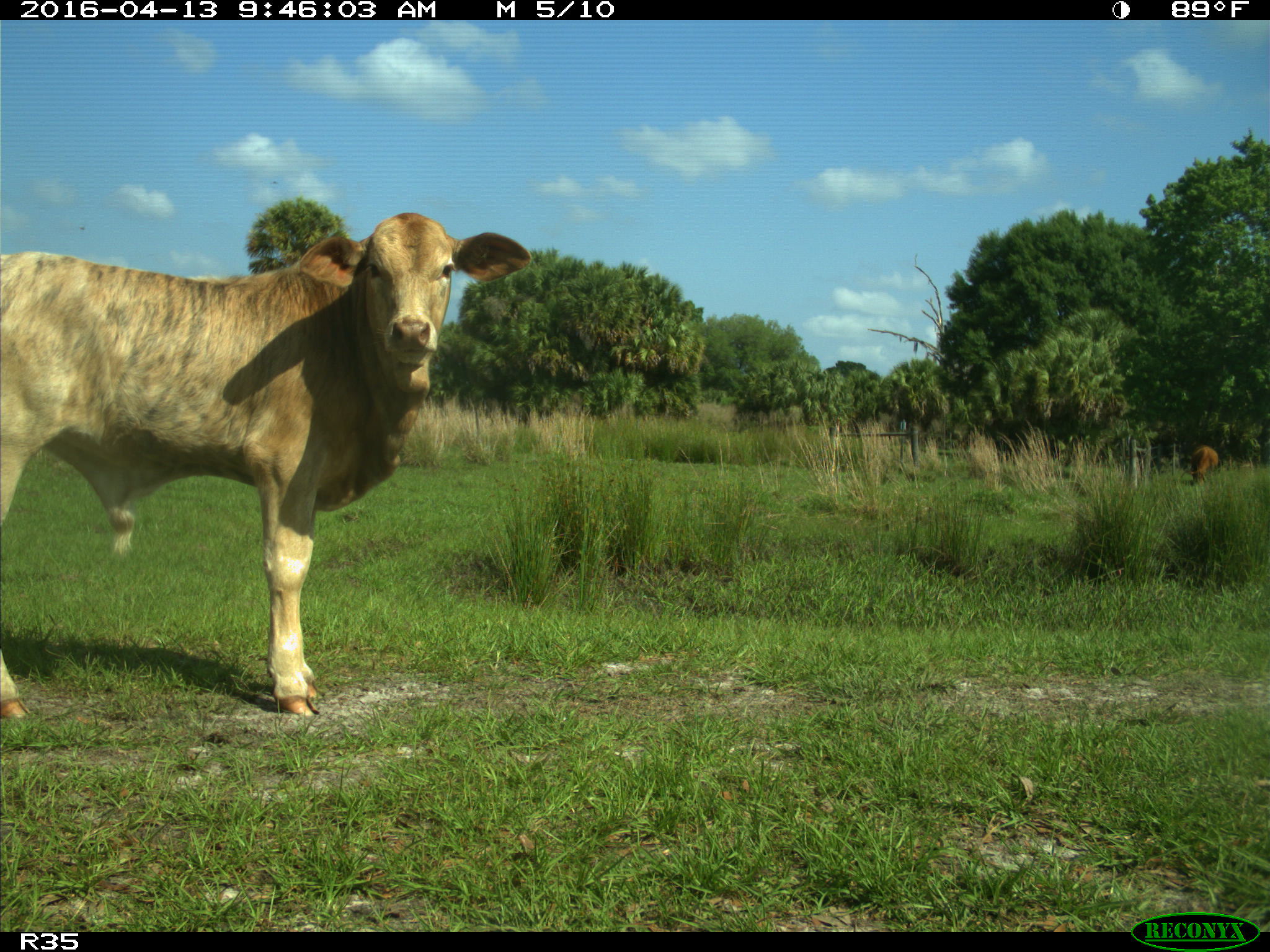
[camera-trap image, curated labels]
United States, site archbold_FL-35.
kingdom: Animalia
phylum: Chordata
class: Mammalia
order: Artiodactyla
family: Bovidae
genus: Bos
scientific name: Bos taurus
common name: domestic cow